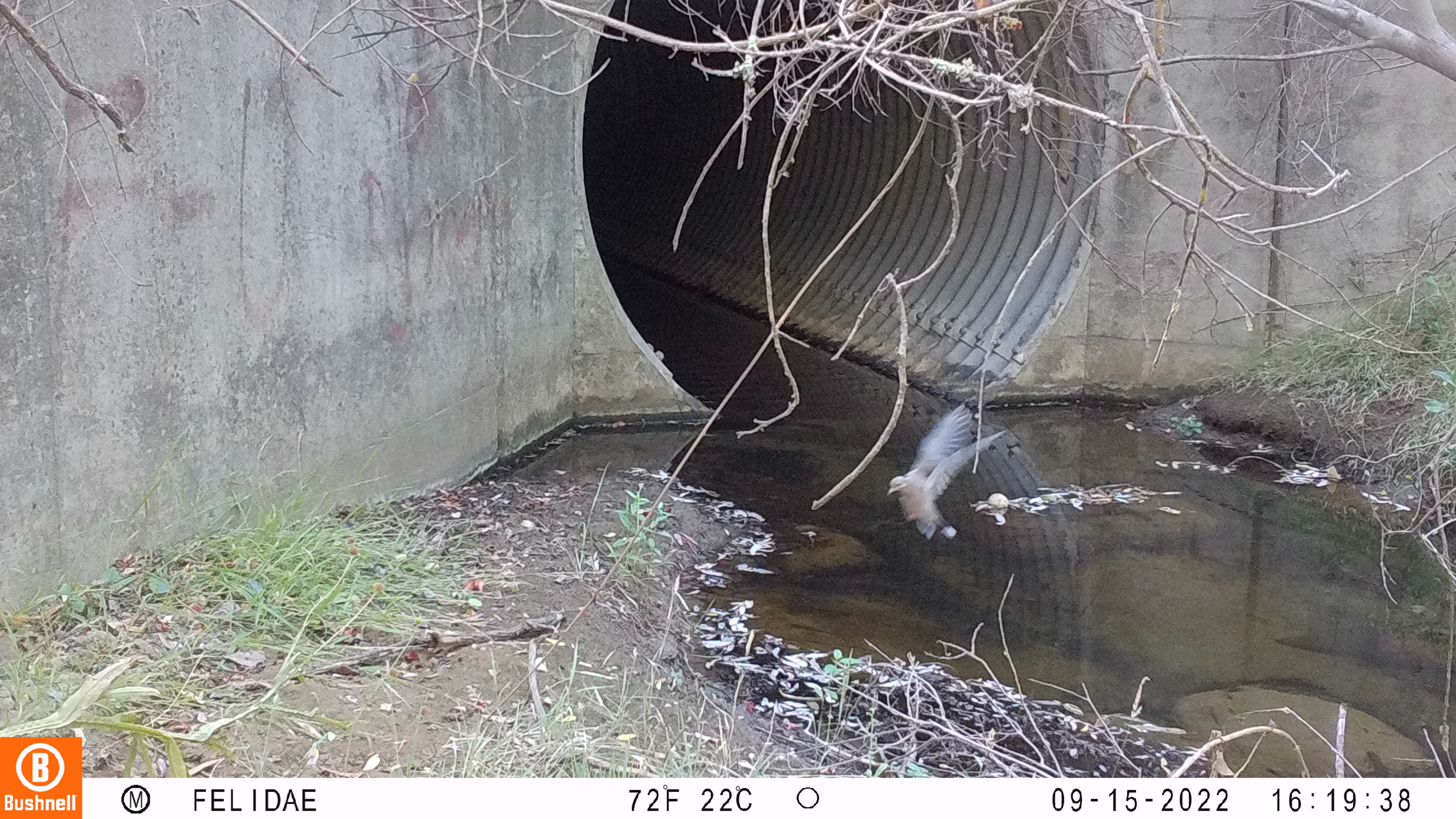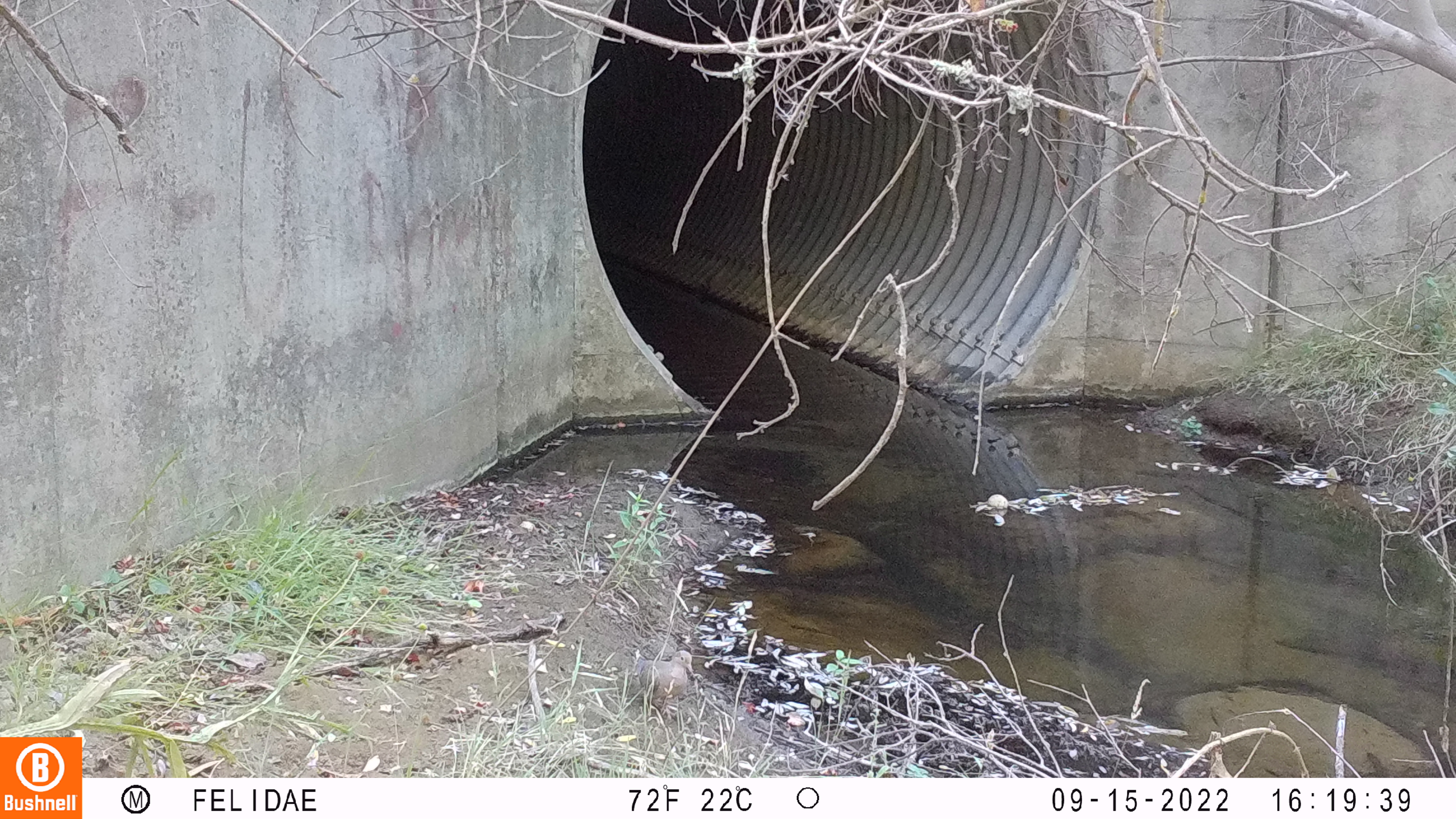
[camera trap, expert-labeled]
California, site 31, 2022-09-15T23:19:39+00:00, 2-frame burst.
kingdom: Animalia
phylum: Chordata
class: Aves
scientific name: Aves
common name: bird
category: unknown bird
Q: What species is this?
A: Unknown bird (bird) (Aves).